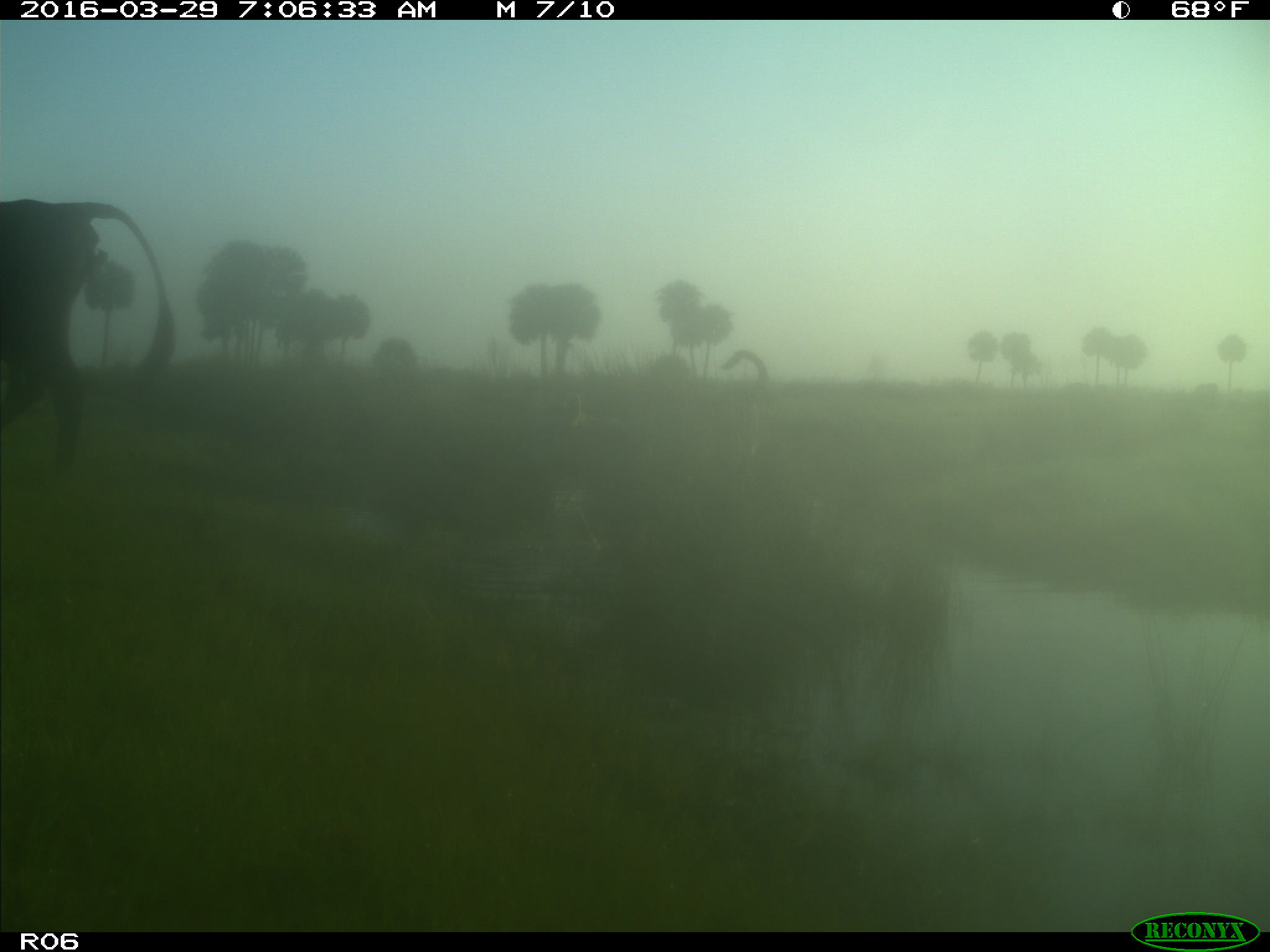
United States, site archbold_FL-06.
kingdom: Animalia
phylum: Chordata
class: Mammalia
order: Artiodactyla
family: Bovidae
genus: Bos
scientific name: Bos taurus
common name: domestic cow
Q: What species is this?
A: Bos taurus (domestic cow).